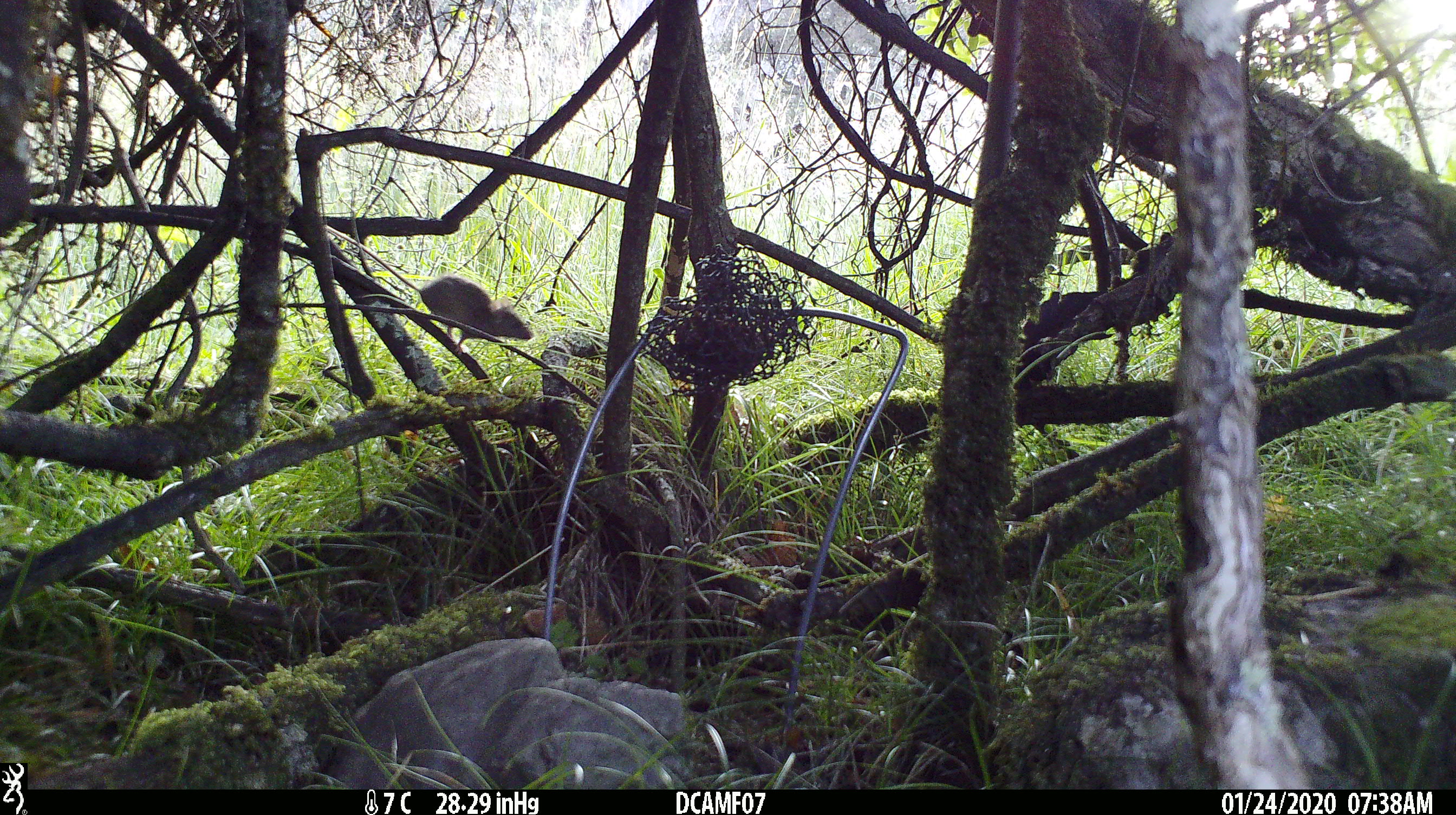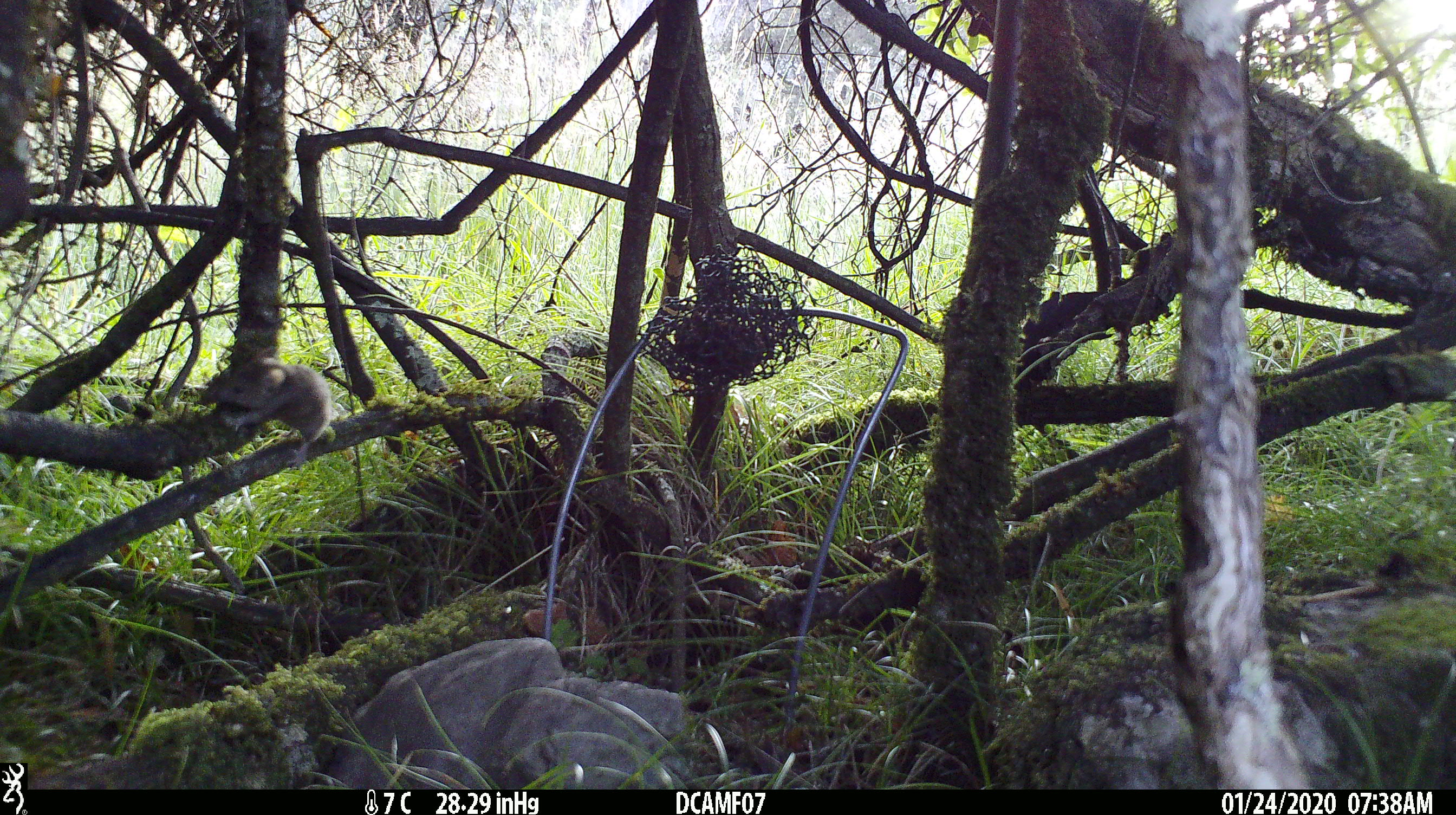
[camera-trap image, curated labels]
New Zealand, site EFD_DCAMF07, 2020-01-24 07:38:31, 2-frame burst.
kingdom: Animalia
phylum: Chordata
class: Mammalia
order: Rodentia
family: Muridae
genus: Mus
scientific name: Mus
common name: mouse